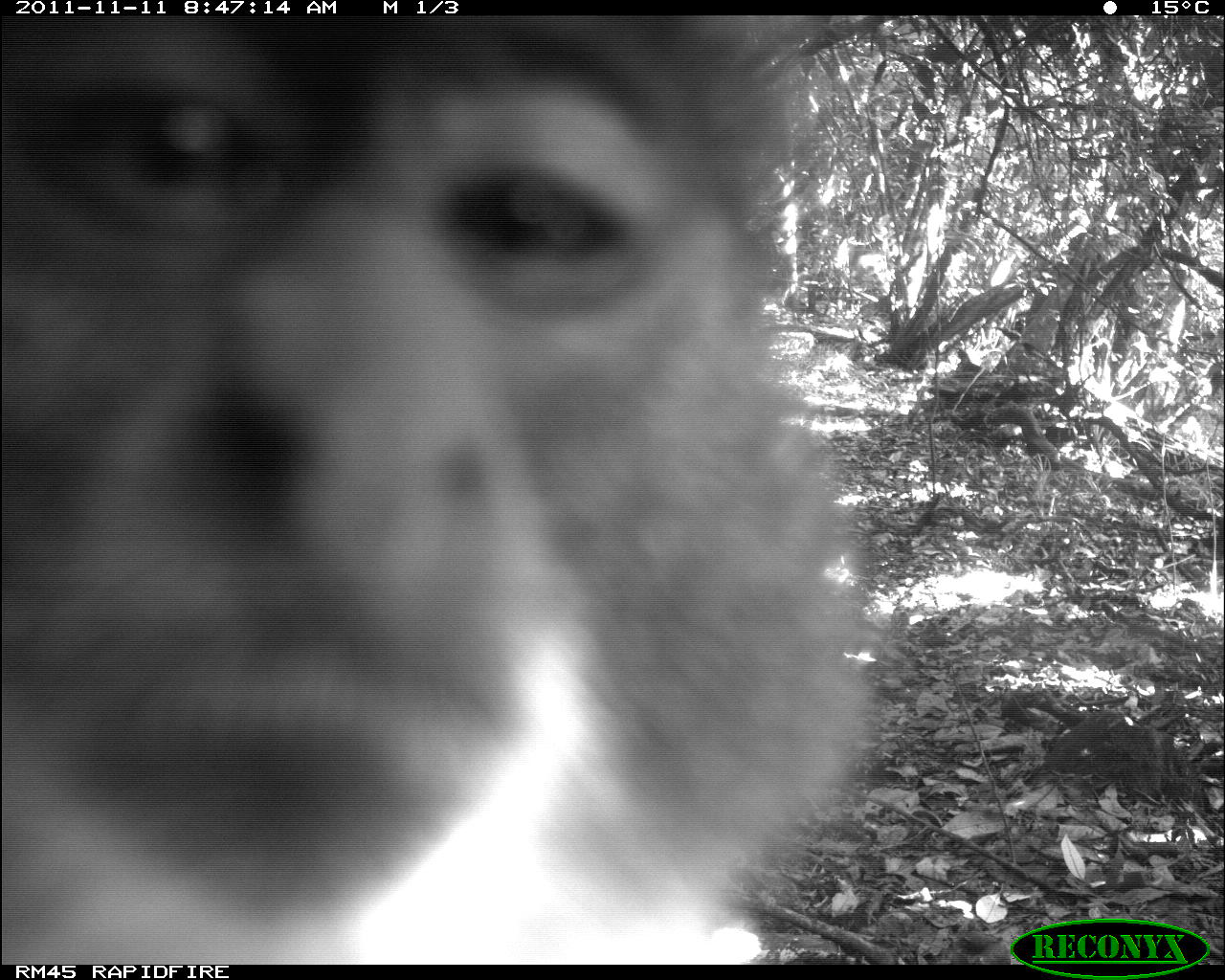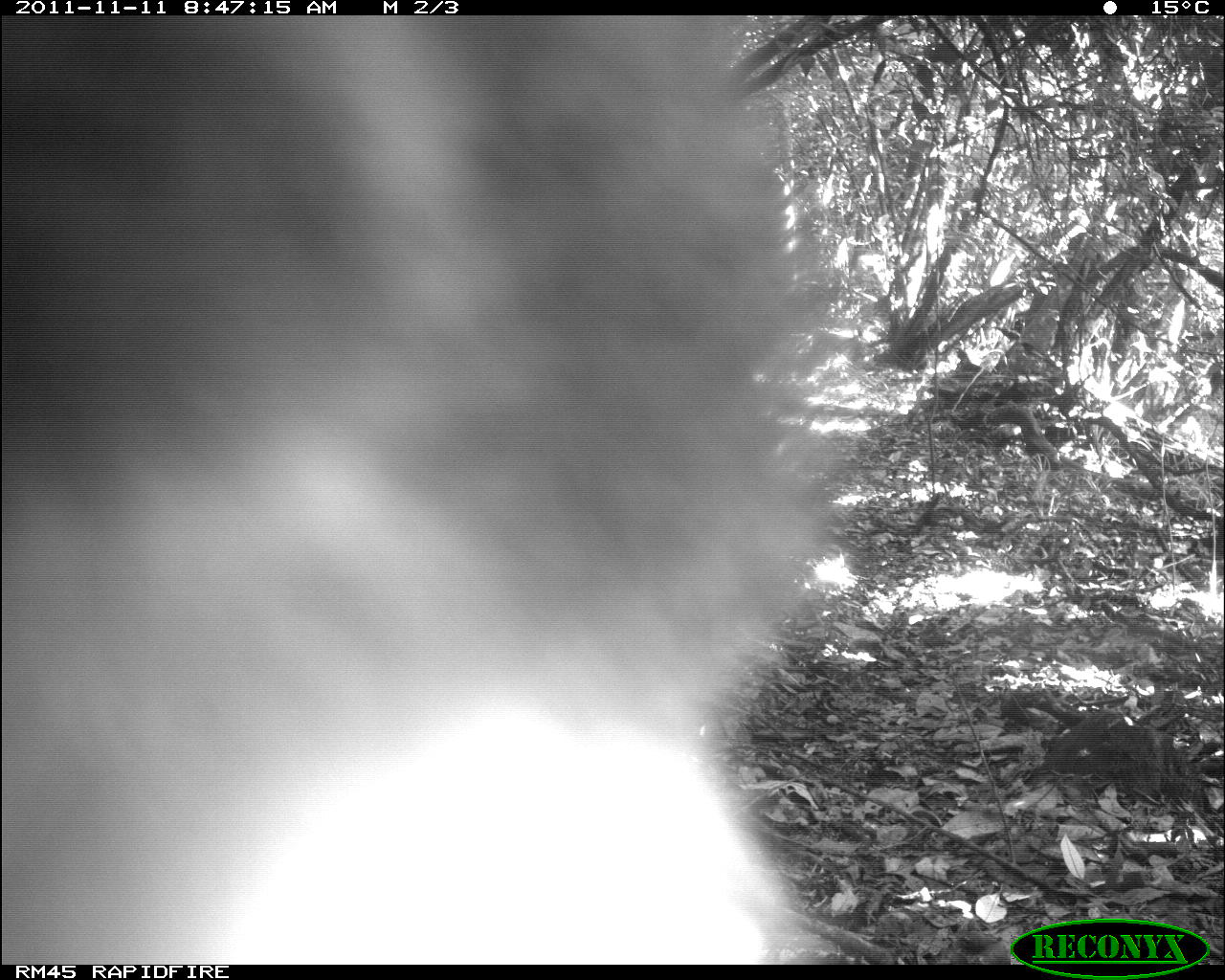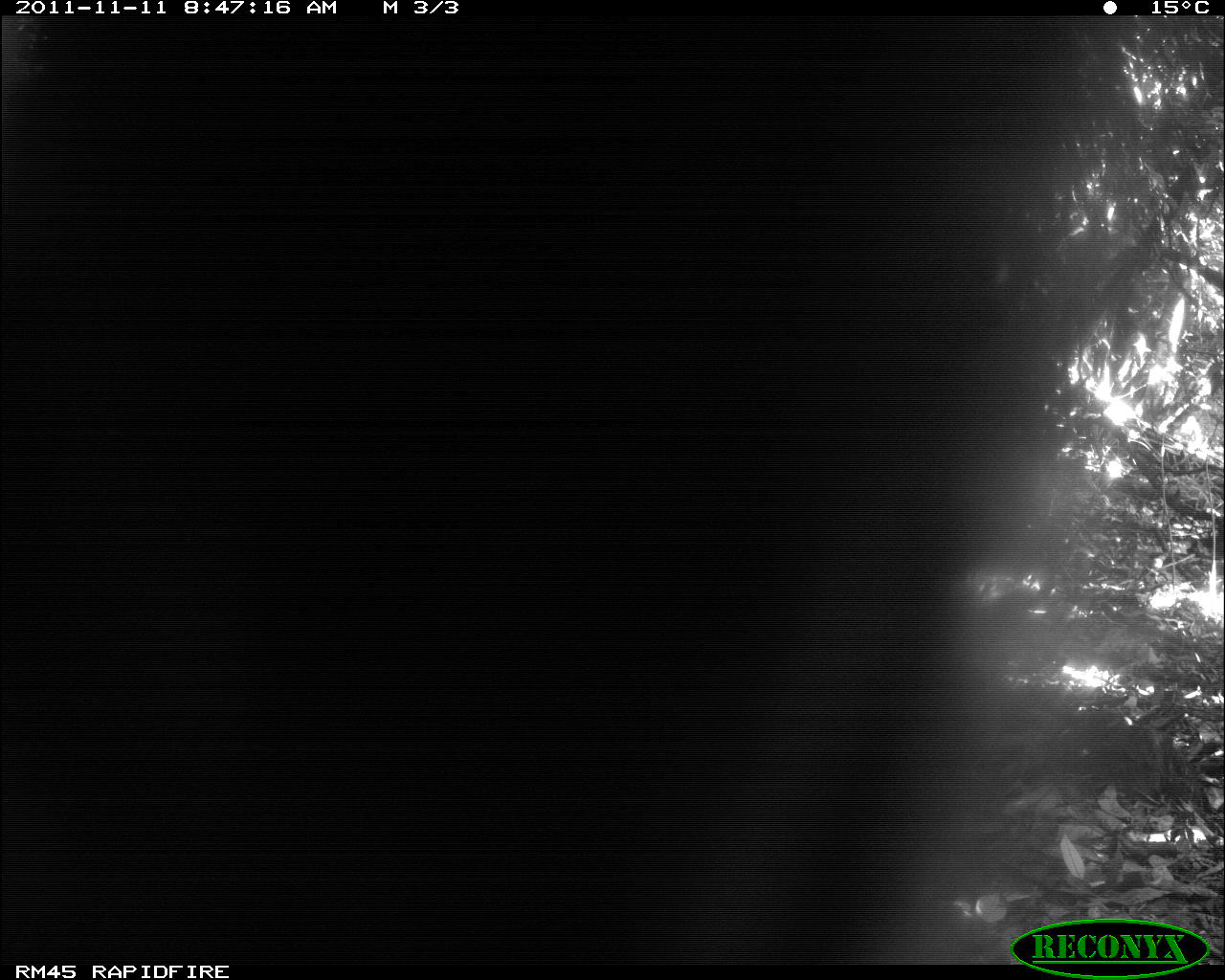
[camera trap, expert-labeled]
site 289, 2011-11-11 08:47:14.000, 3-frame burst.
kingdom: Animalia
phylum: Chordata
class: Mammalia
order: Primates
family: Cercopithecidae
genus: Cercopithecus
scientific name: Cercopithecus erythrogaster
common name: sykes  monkey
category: cercopithecus albogularis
Cercopithecus albogularis (sykes  monkey) (Cercopithecus erythrogaster), count 1.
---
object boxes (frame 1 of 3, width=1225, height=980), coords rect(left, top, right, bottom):
cercopithecus albogularis: rect(0, 15, 882, 963)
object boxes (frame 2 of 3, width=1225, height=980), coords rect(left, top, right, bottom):
cercopithecus albogularis: rect(0, 15, 851, 964)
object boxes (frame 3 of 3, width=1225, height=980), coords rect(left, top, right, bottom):
cercopithecus albogularis: rect(0, 17, 1117, 965)